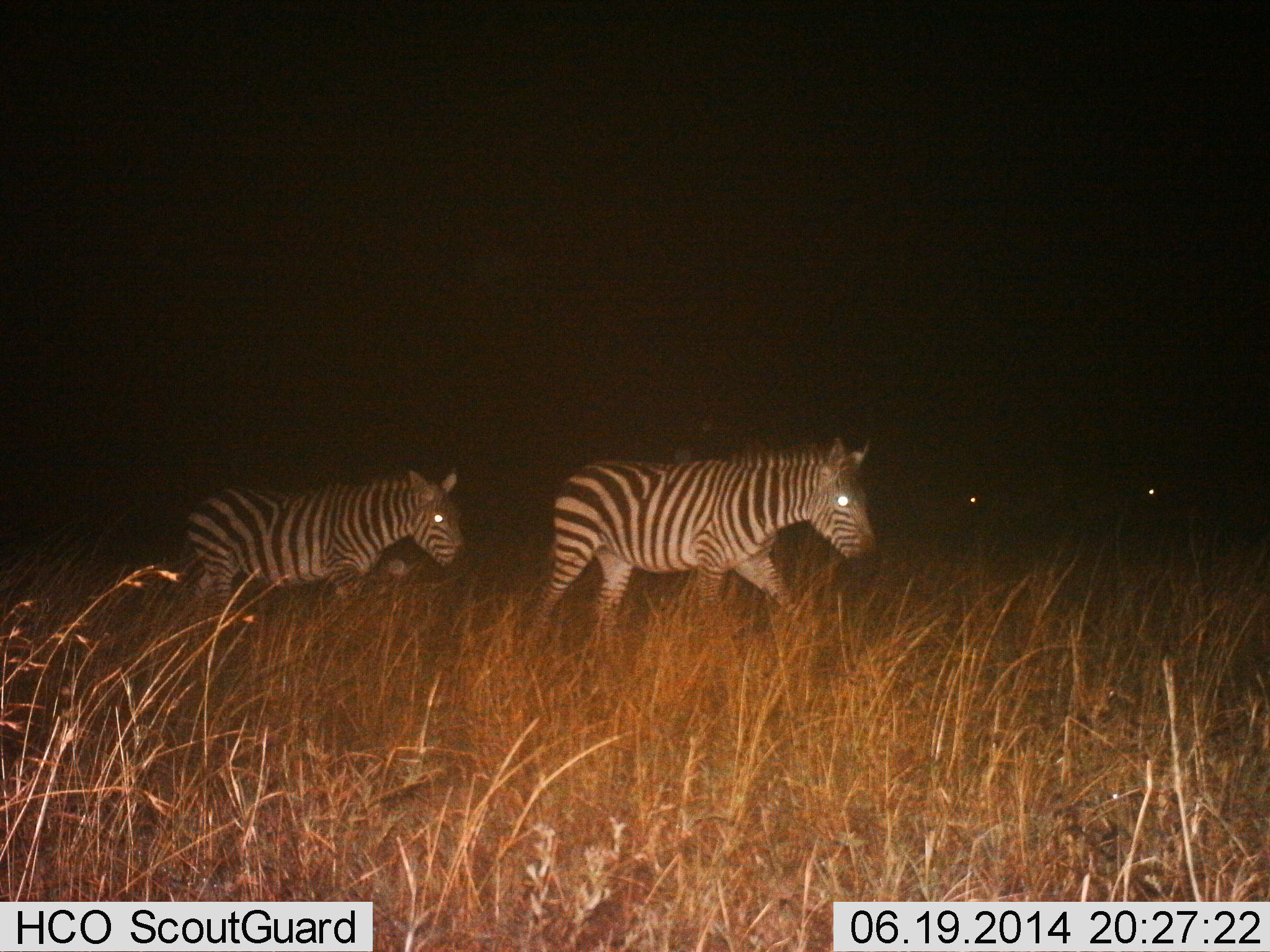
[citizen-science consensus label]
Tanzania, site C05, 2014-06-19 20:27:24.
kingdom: Animalia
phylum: Chordata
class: Mammalia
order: Perissodactyla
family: Equidae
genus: Equus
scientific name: Equus quagga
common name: plains zebra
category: zebra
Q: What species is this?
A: Zebra (plains zebra) (Equus quagga).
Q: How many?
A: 4.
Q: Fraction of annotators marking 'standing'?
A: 20%.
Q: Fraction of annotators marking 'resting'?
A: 0%.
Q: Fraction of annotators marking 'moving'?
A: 90%.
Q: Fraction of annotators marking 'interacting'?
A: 0%.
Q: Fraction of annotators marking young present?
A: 0%.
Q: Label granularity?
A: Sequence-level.